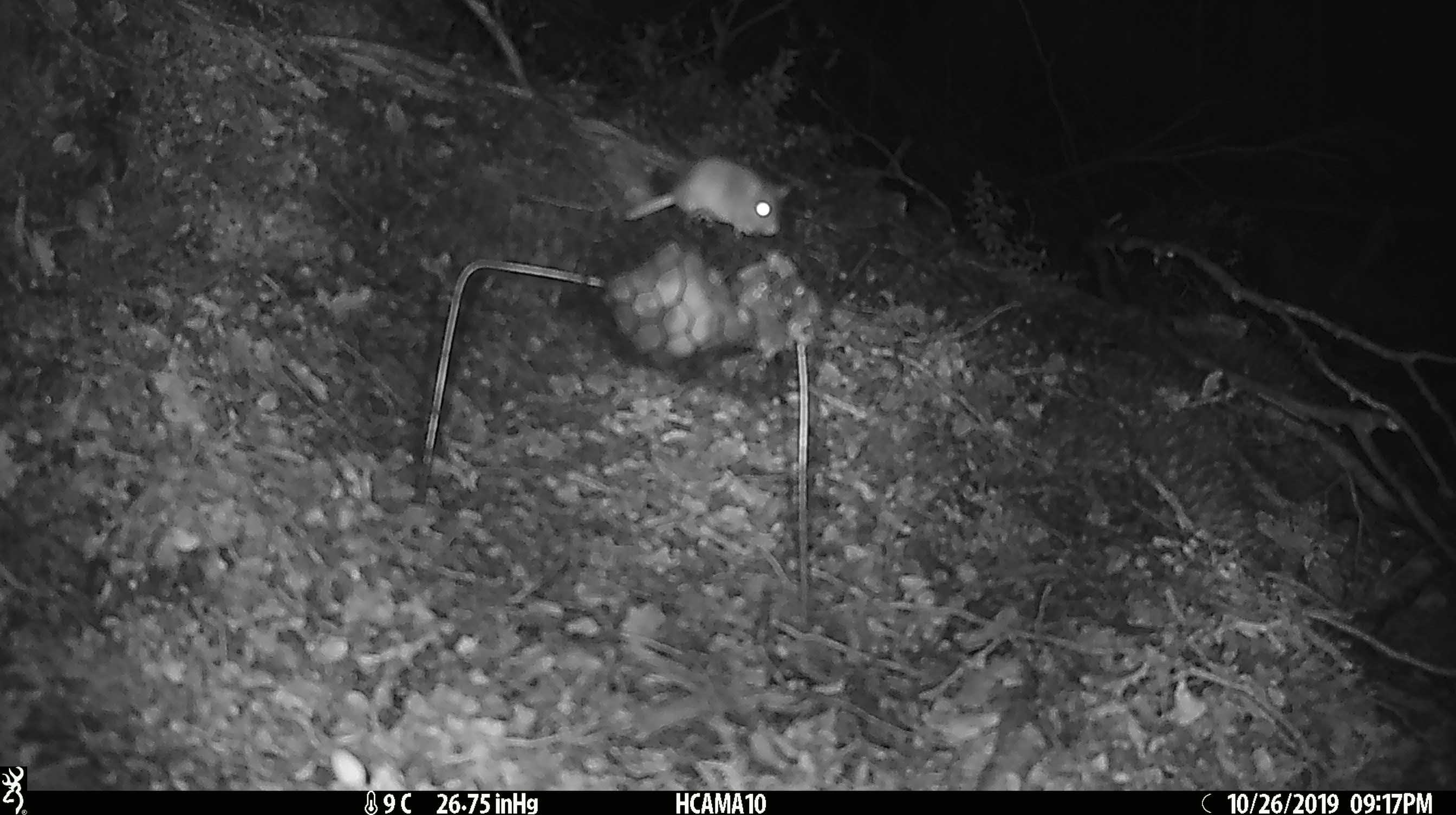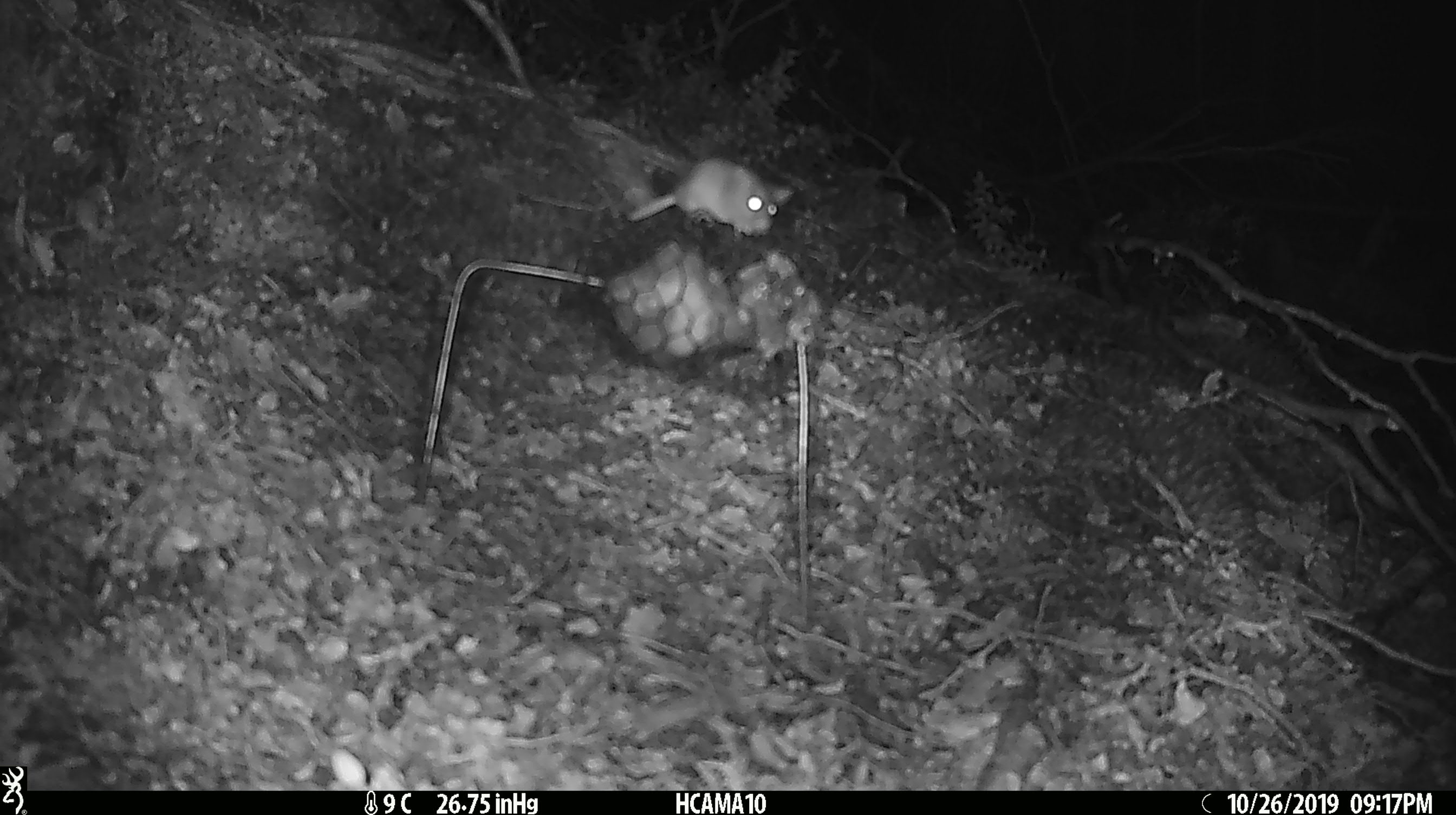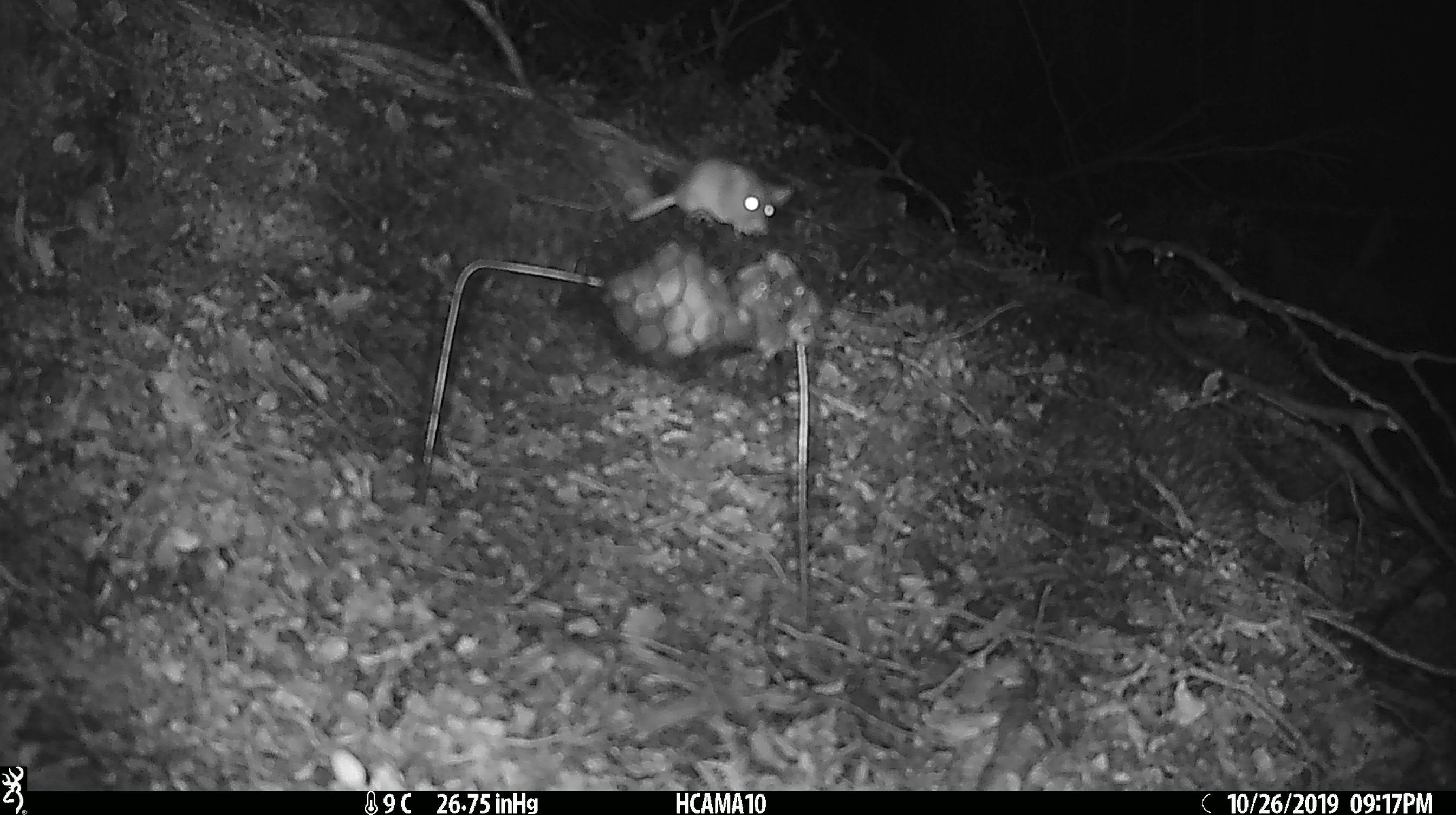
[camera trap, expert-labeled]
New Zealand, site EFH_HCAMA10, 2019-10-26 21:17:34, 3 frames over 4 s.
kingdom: Animalia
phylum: Chordata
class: Mammalia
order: Rodentia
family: Muridae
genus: Mus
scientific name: Mus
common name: mouse